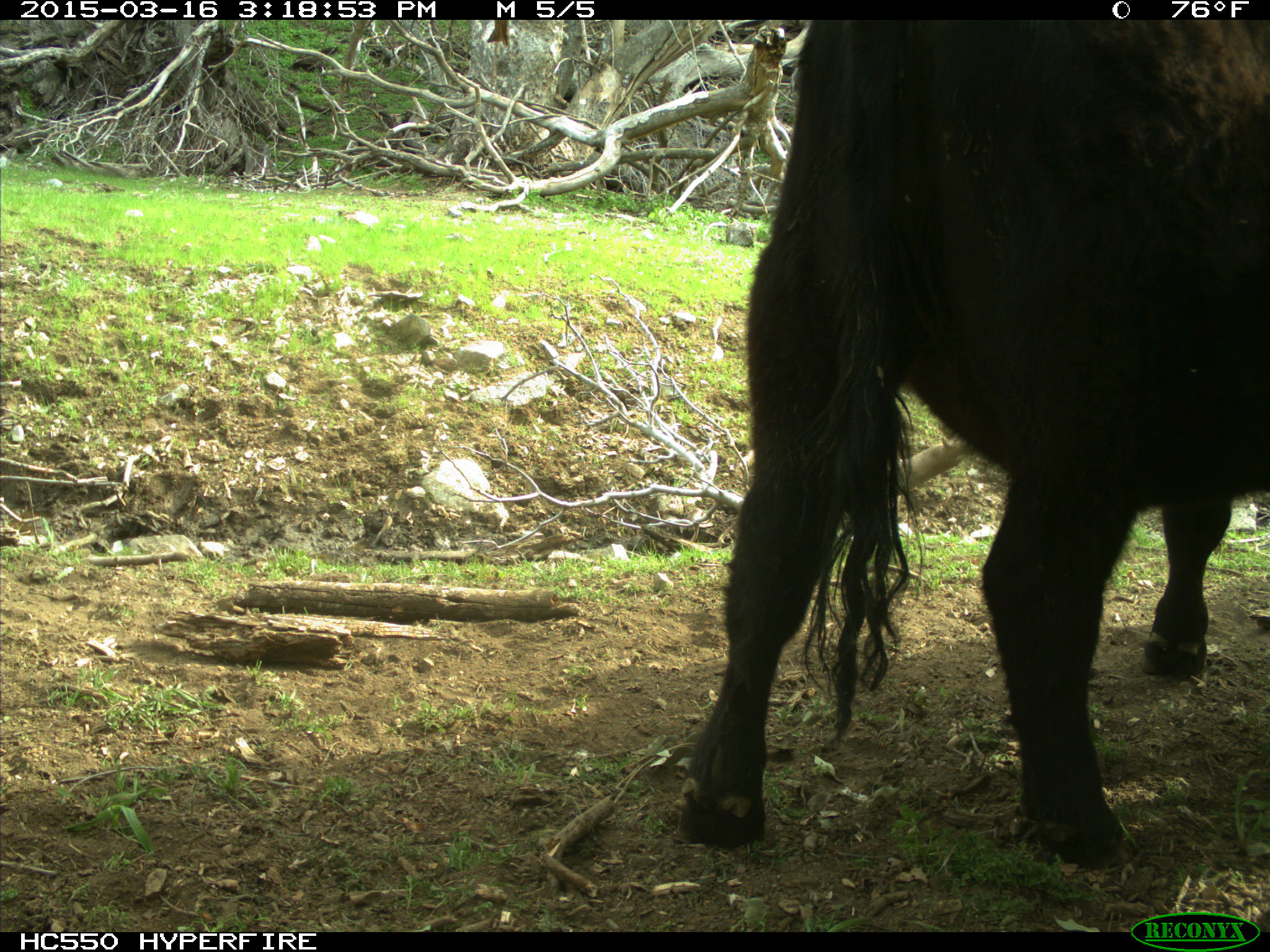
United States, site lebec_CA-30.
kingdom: Animalia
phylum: Chordata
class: Mammalia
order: Artiodactyla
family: Bovidae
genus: Bos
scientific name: Bos taurus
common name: domestic cow